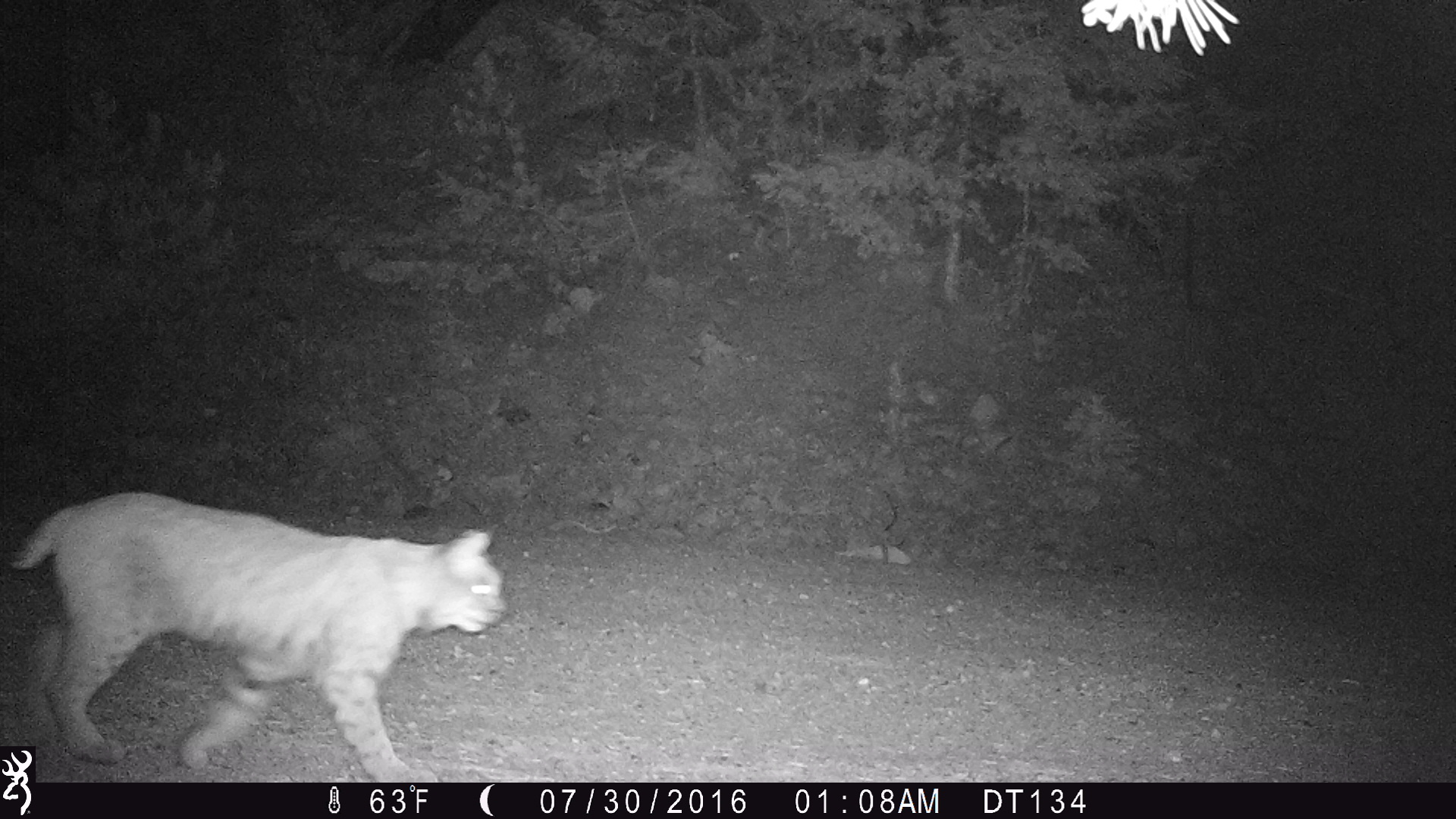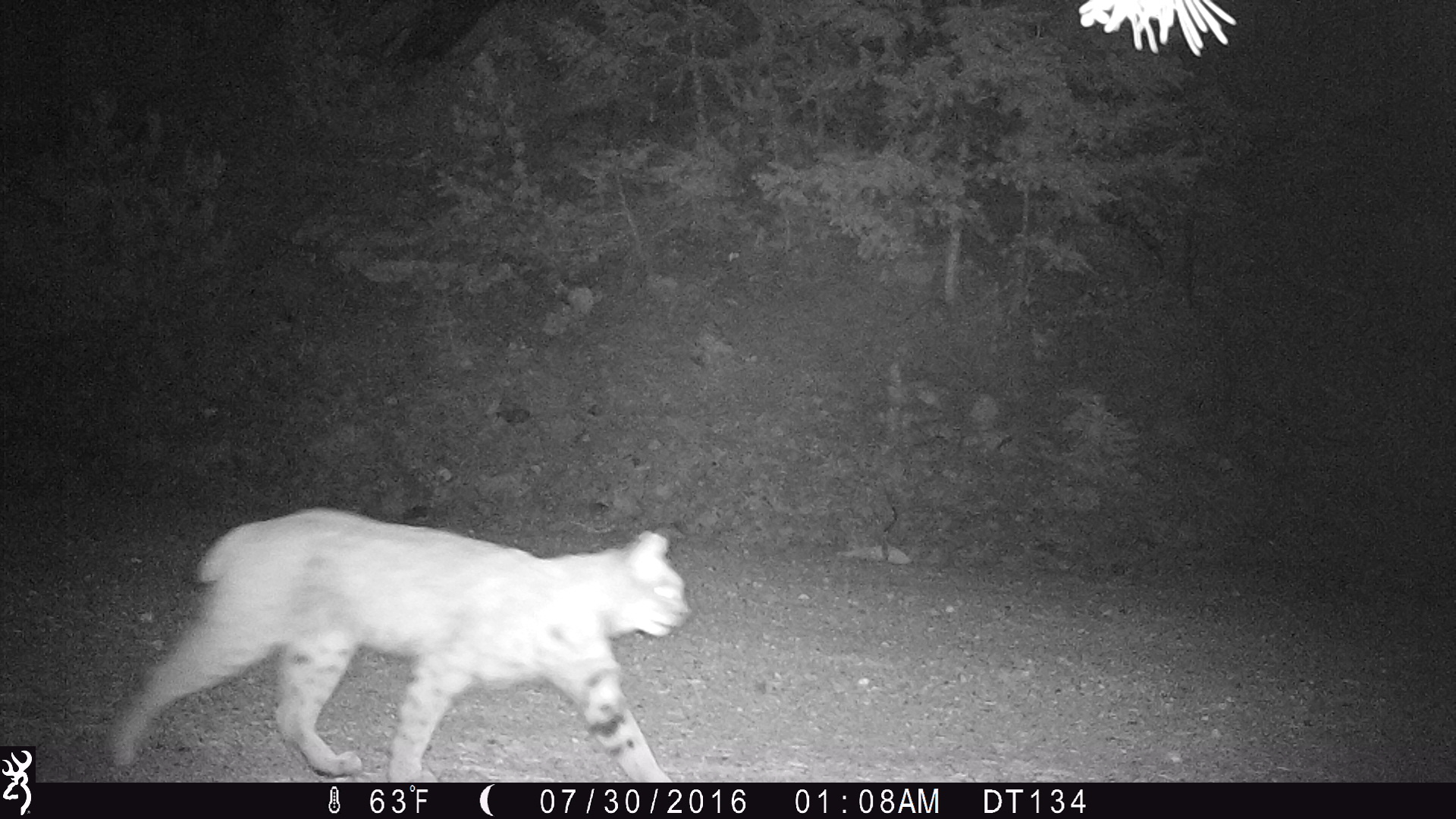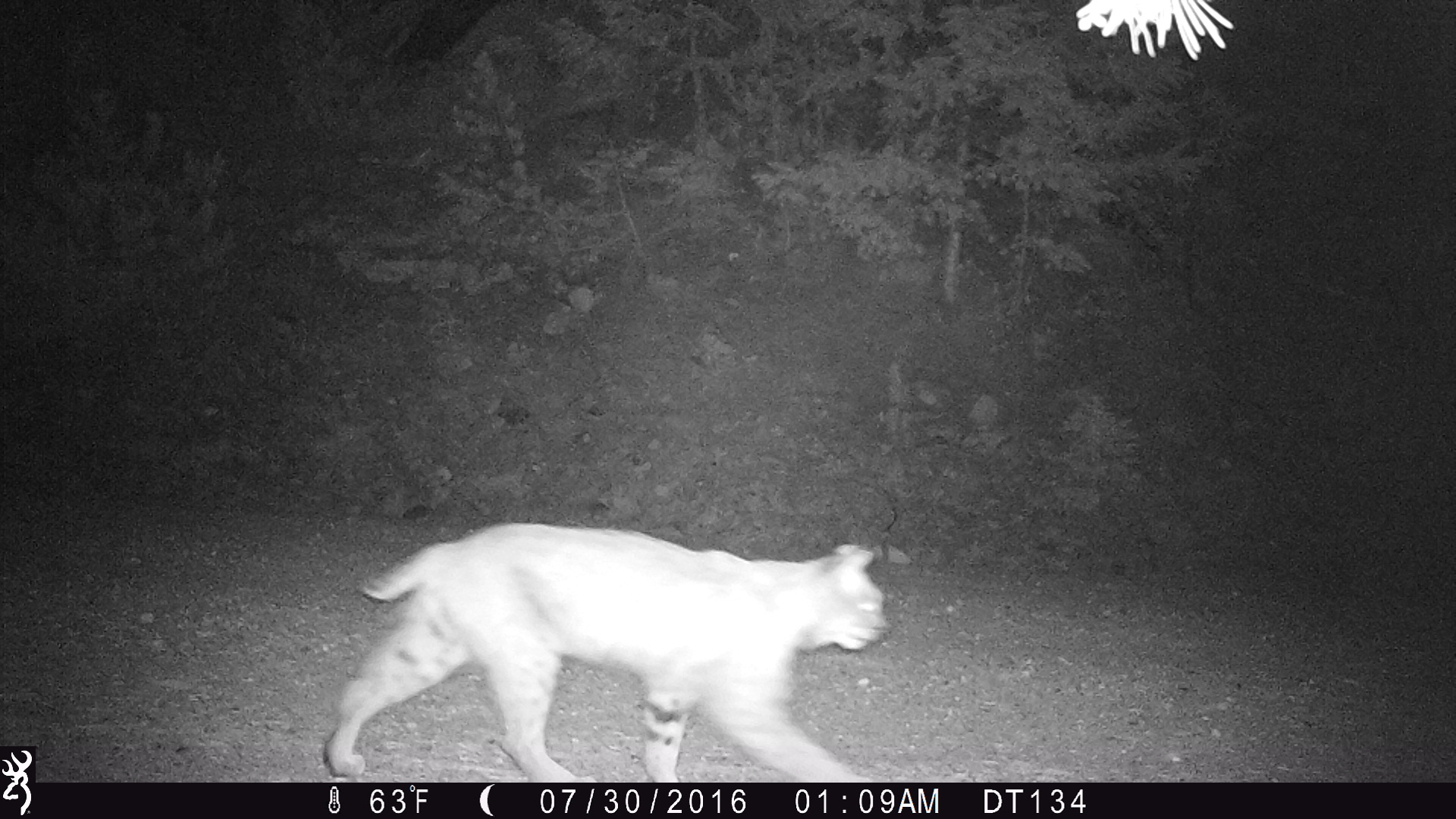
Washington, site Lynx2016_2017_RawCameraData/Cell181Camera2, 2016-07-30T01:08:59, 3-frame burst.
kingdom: Animalia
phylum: Chordata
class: Mammalia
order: Carnivora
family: Felidae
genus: Lynx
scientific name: Lynx rufus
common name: bobcat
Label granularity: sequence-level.